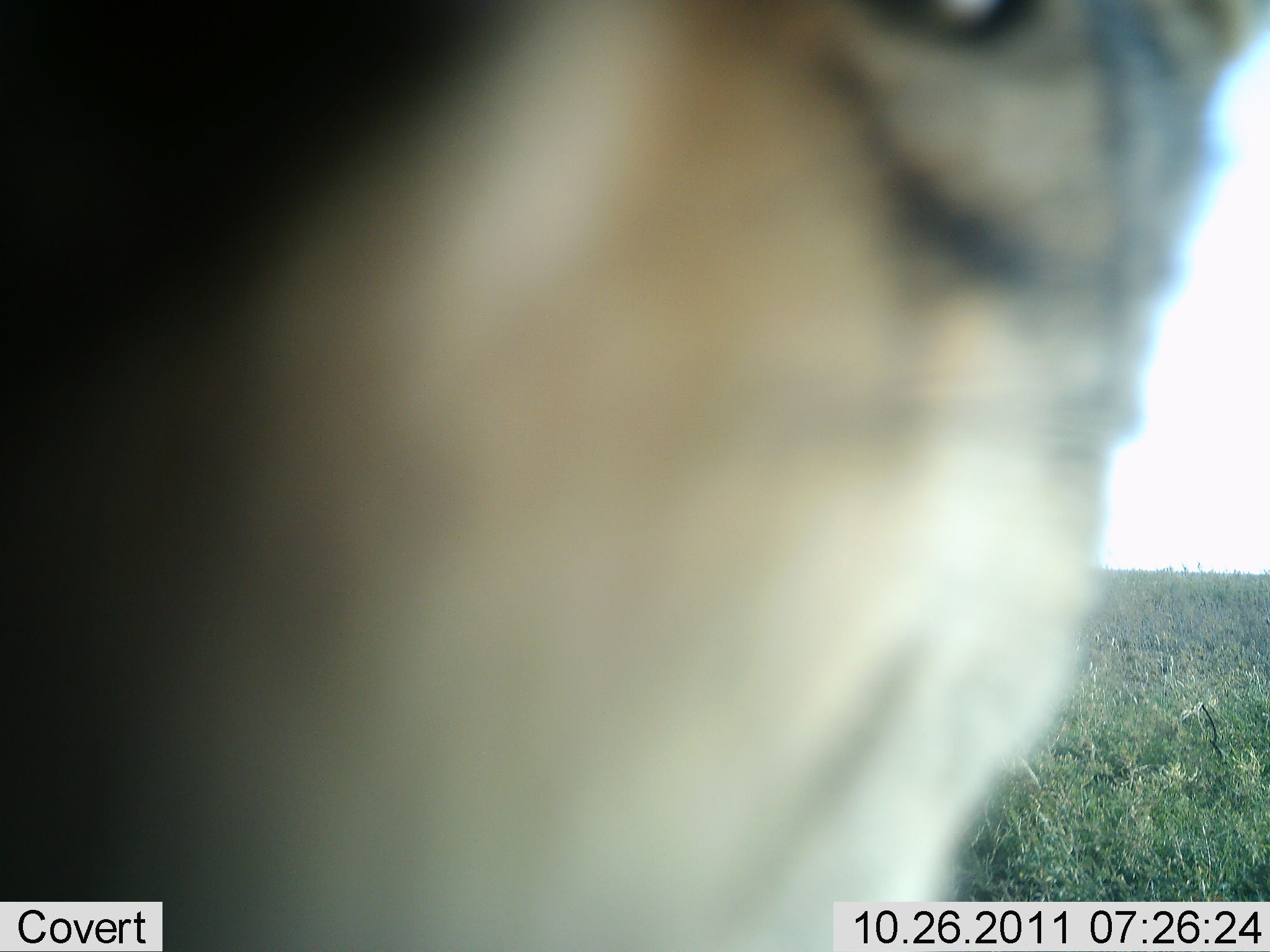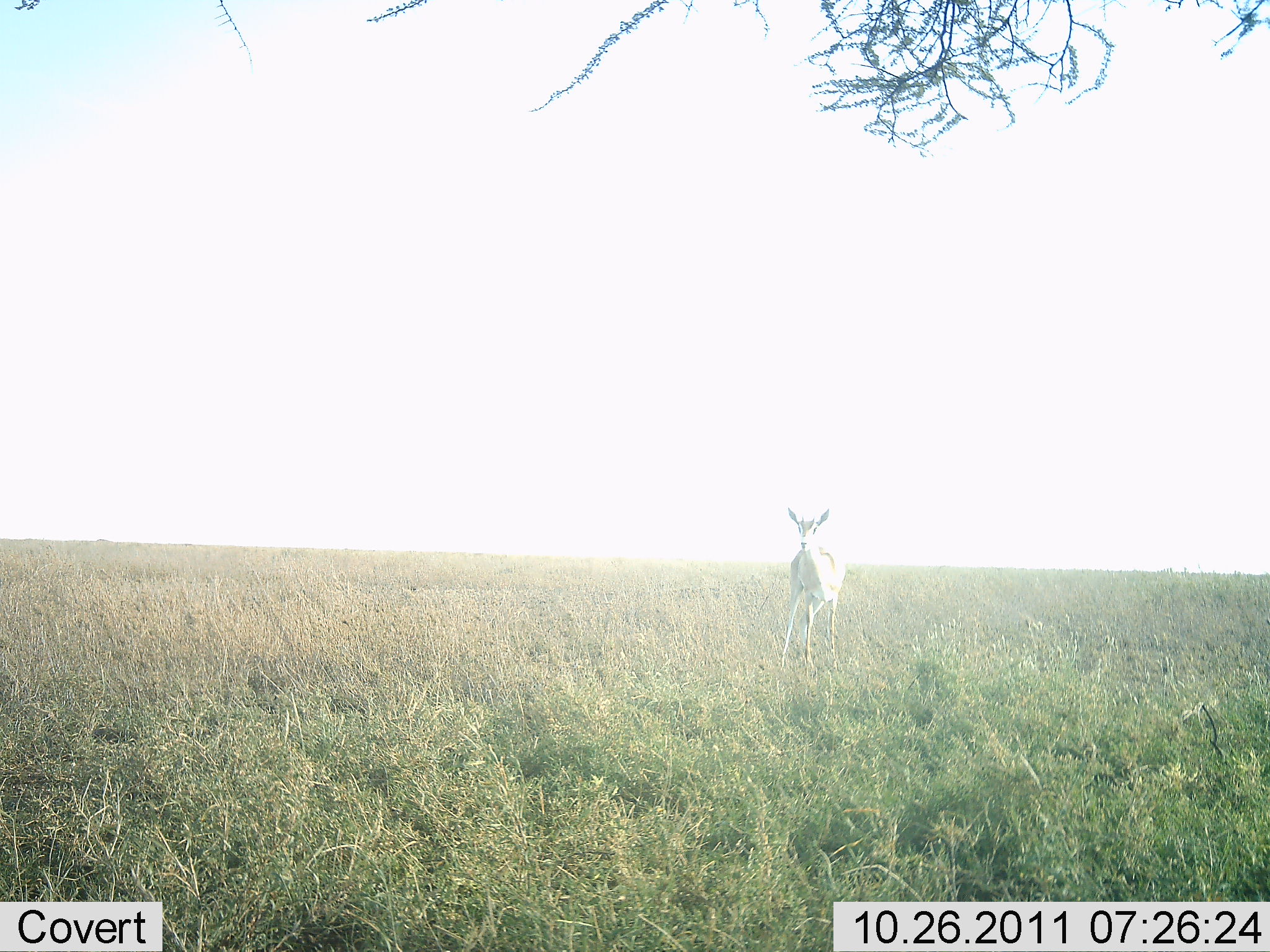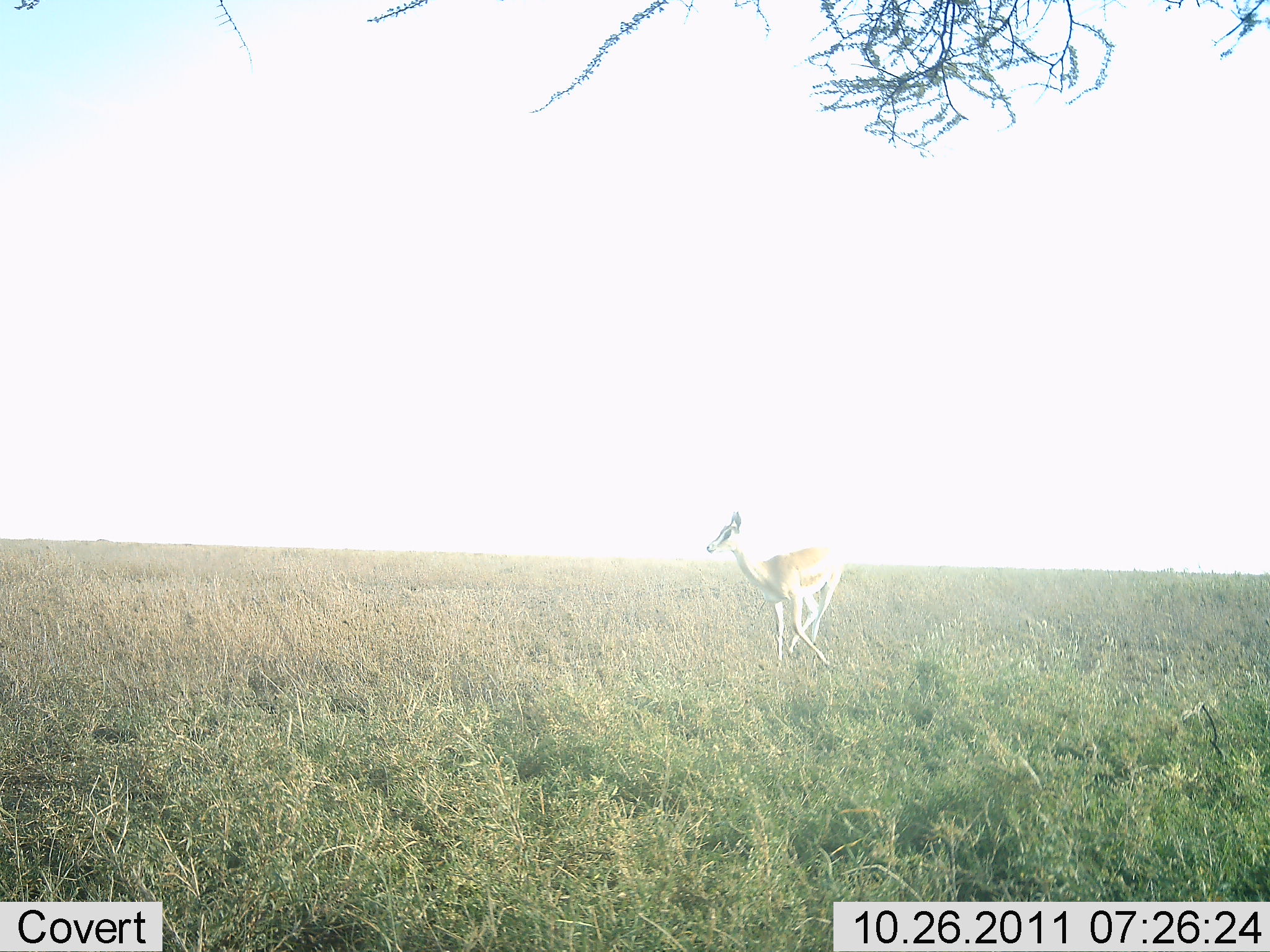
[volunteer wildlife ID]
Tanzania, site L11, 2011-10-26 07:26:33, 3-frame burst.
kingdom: Animalia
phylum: Chordata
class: Mammalia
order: Artiodactyla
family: Bovidae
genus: Nanger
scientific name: Nanger granti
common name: grant's gazelle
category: gazellegrants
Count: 1.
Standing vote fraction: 14%.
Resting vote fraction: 0%.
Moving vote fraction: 86%.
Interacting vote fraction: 0%.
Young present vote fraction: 0%.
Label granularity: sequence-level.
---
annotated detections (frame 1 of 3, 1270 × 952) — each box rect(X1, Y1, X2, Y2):
animal: rect(1, 1, 1270, 952)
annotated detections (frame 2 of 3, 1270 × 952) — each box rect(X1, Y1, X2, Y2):
animal: rect(780, 506, 848, 678)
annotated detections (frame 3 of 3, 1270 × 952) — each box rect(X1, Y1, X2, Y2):
animal: rect(706, 510, 848, 671)